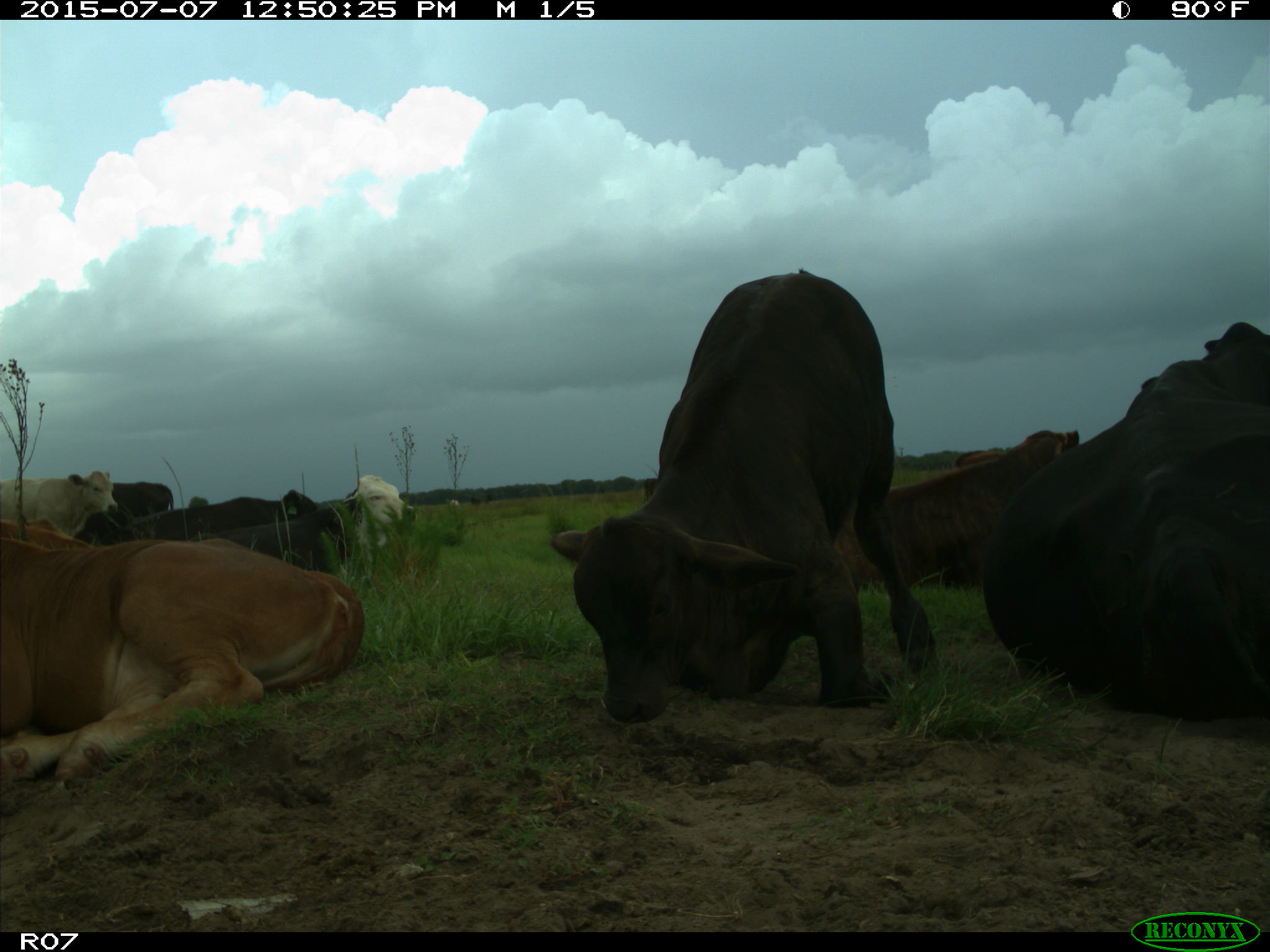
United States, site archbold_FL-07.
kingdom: Animalia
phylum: Chordata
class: Mammalia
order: Artiodactyla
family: Bovidae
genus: Bos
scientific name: Bos taurus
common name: domestic cow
Bos taurus (domestic cow).